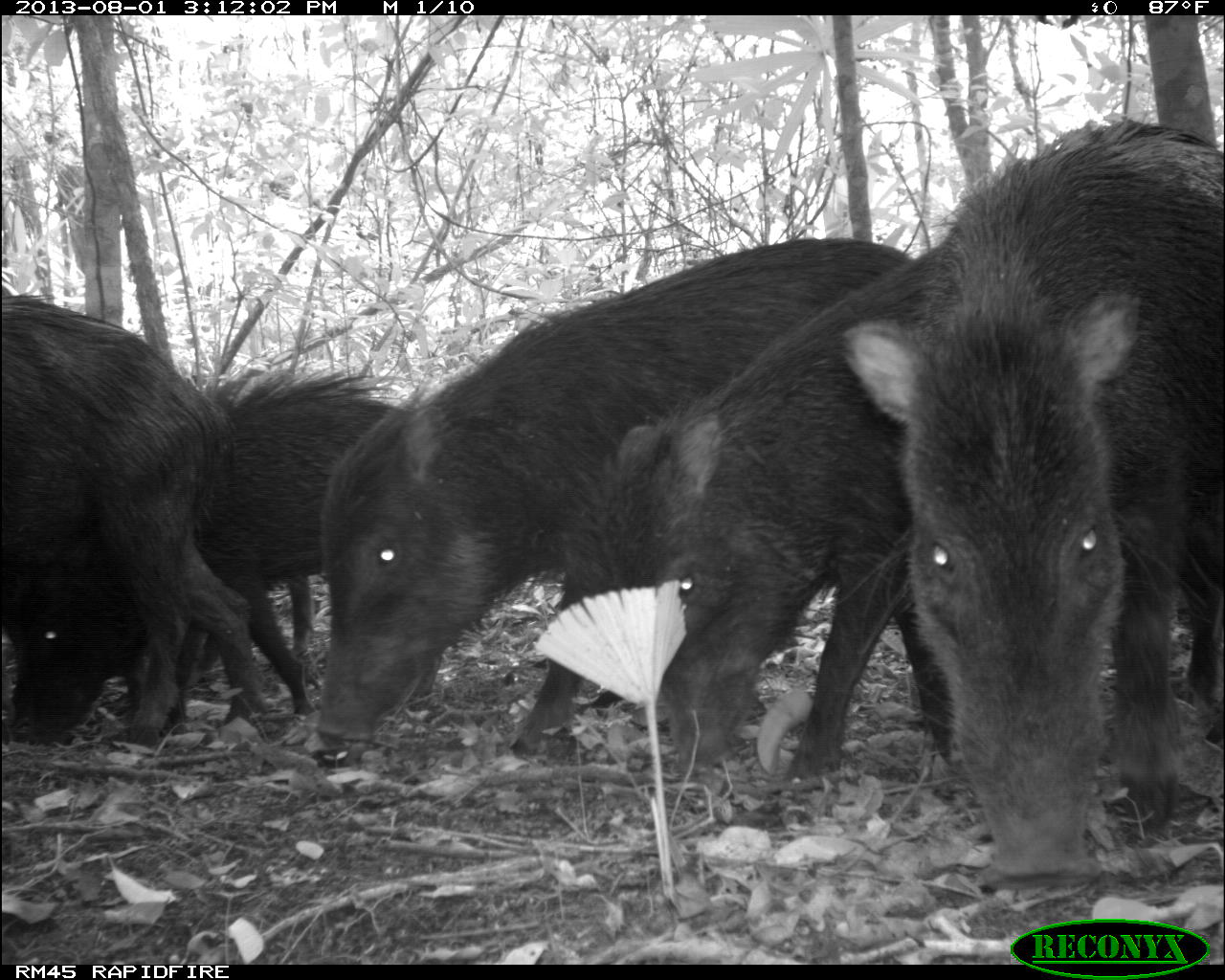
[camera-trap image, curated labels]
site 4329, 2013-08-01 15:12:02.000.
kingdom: Animalia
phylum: Chordata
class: Mammalia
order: Artiodactyla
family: Tayassuidae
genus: Tayassu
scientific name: Tayassu pecari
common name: white-lipped peccary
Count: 14.